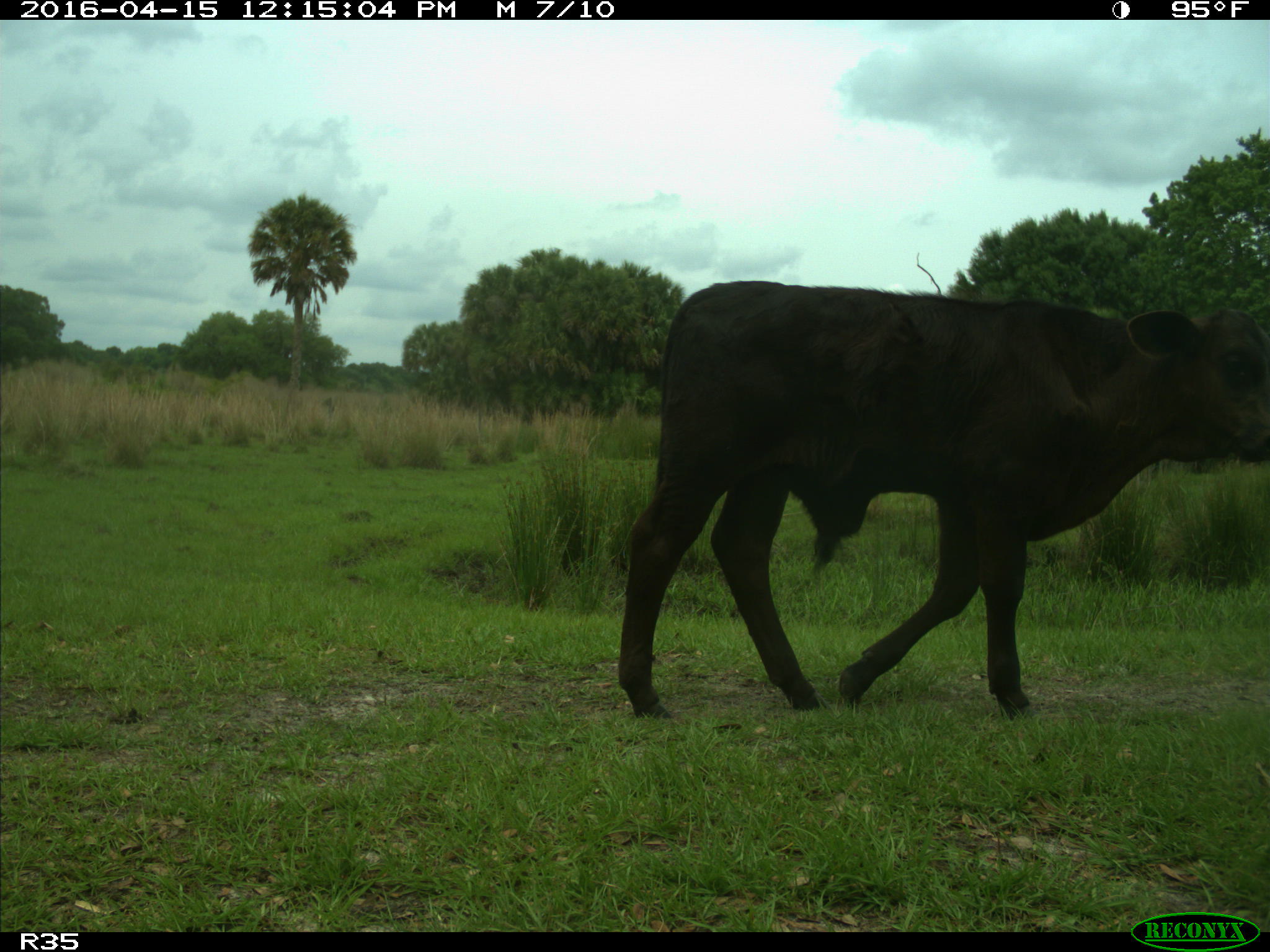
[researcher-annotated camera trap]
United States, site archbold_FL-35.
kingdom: Animalia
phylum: Chordata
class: Mammalia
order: Artiodactyla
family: Bovidae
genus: Bos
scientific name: Bos taurus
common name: domestic cow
Bos taurus (domestic cow).